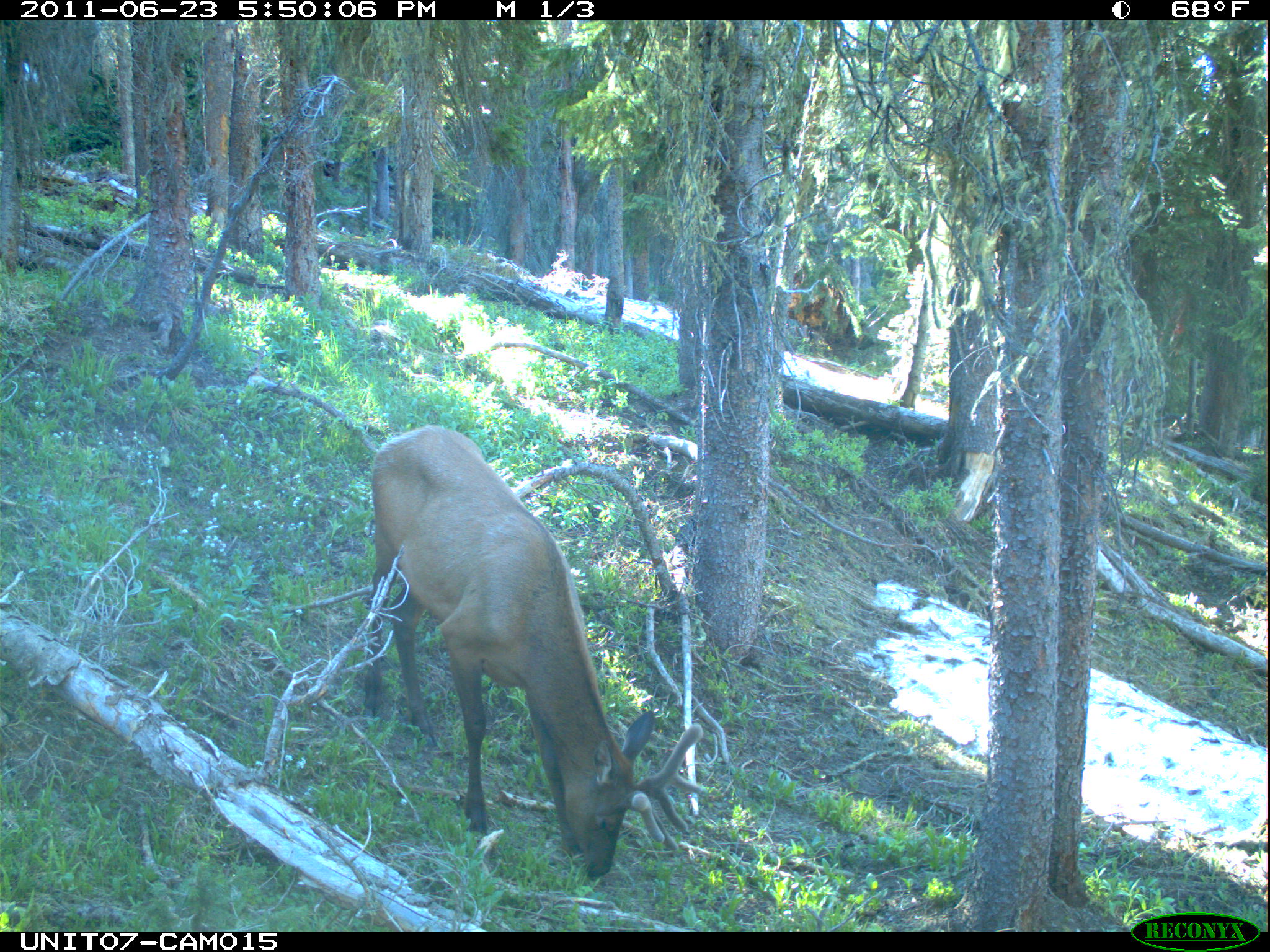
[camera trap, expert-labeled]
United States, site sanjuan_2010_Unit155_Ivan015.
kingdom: Animalia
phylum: Chordata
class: Mammalia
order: Artiodactyla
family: Cervidae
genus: Cervus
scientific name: Cervus elaphus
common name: red deer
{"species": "Cervus elaphus (red deer)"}